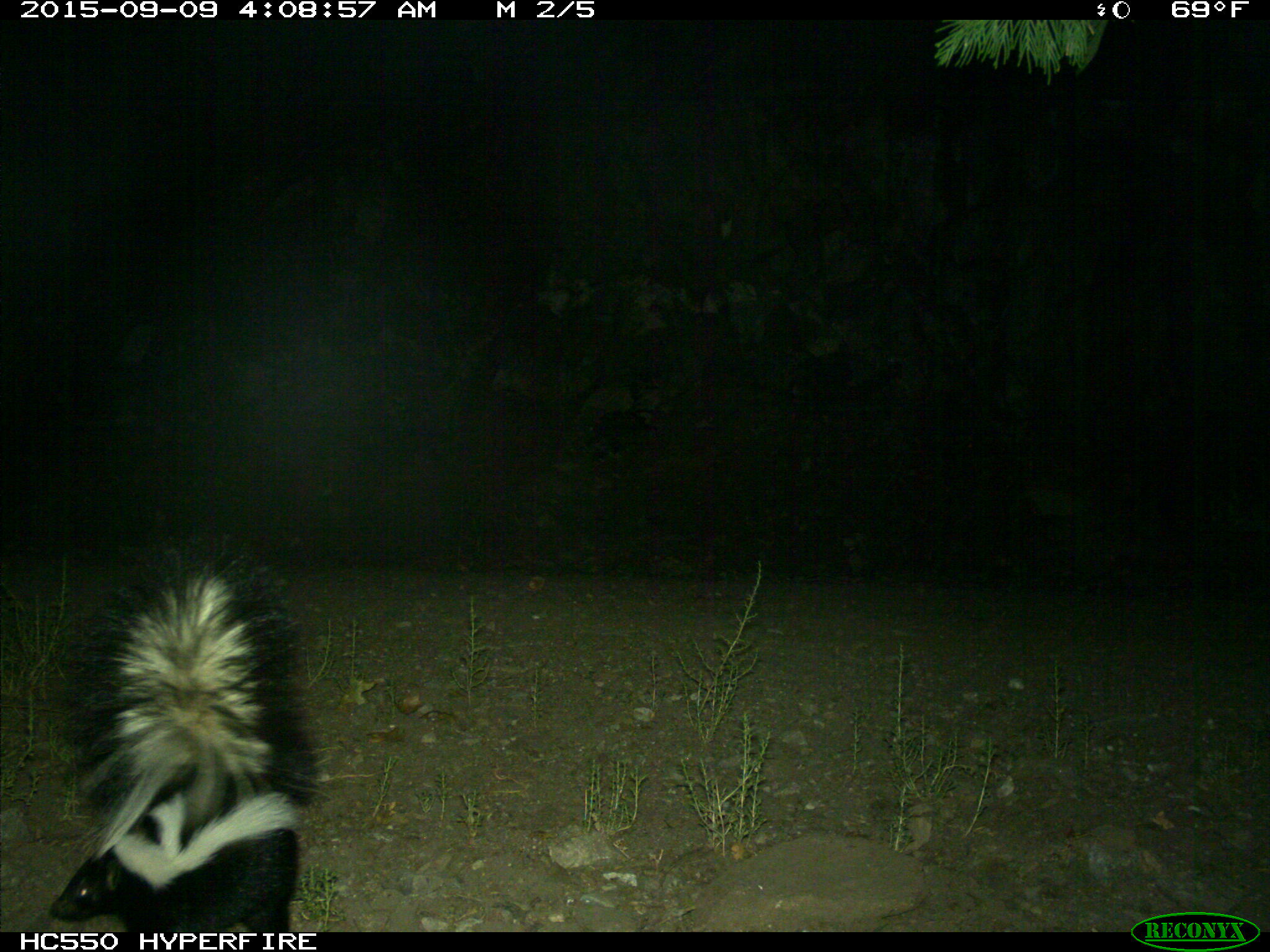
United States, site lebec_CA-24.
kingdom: Animalia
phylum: Chordata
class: Mammalia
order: Carnivora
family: Mephitidae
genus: Mephitis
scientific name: Mephitis mephitis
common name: striped skunk